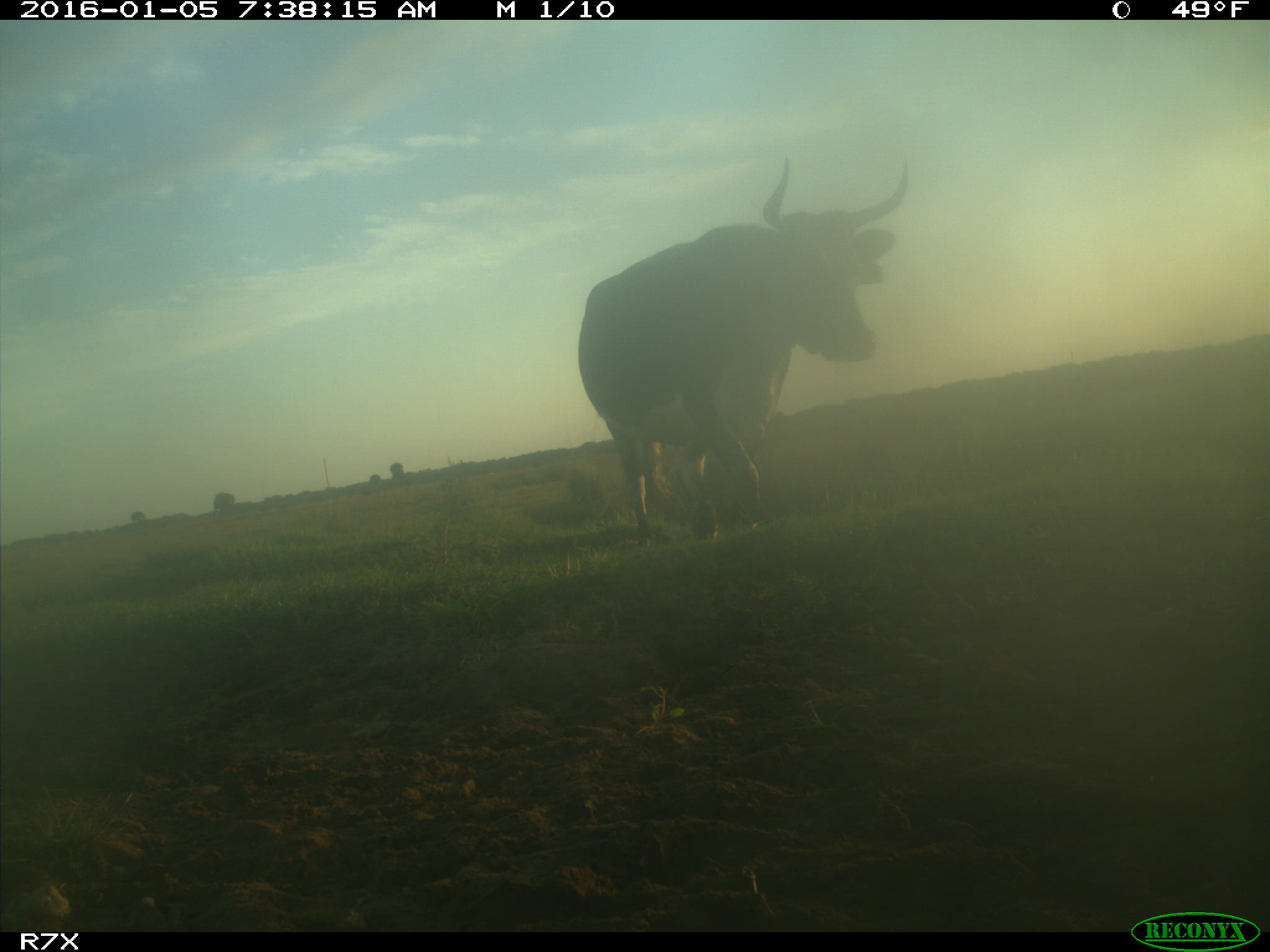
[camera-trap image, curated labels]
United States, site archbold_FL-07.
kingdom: Animalia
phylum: Chordata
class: Mammalia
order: Artiodactyla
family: Bovidae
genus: Bos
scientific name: Bos taurus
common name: domestic cow